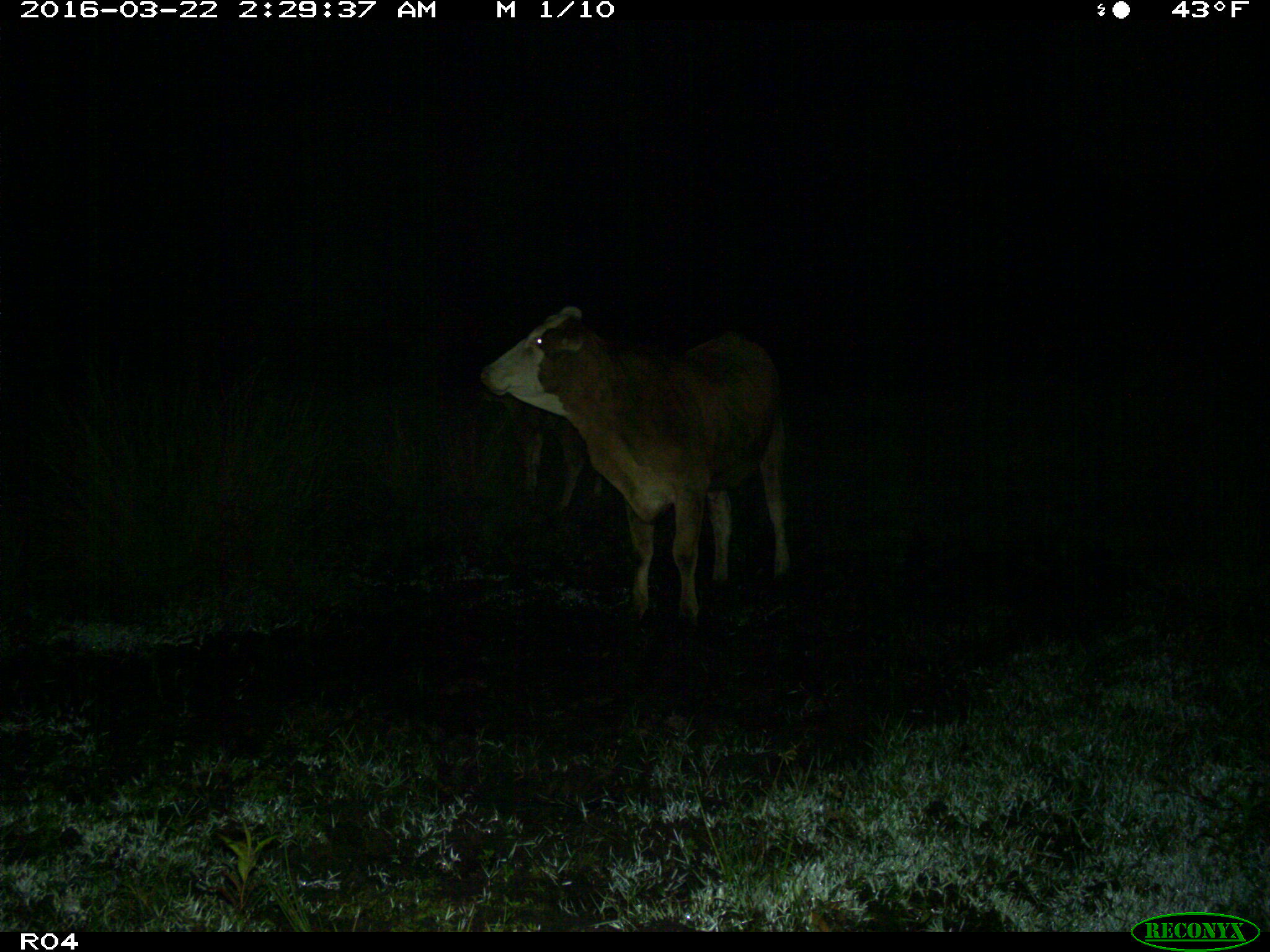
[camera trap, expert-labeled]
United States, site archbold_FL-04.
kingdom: Animalia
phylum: Chordata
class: Mammalia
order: Artiodactyla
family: Bovidae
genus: Bos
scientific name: Bos taurus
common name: domestic cow